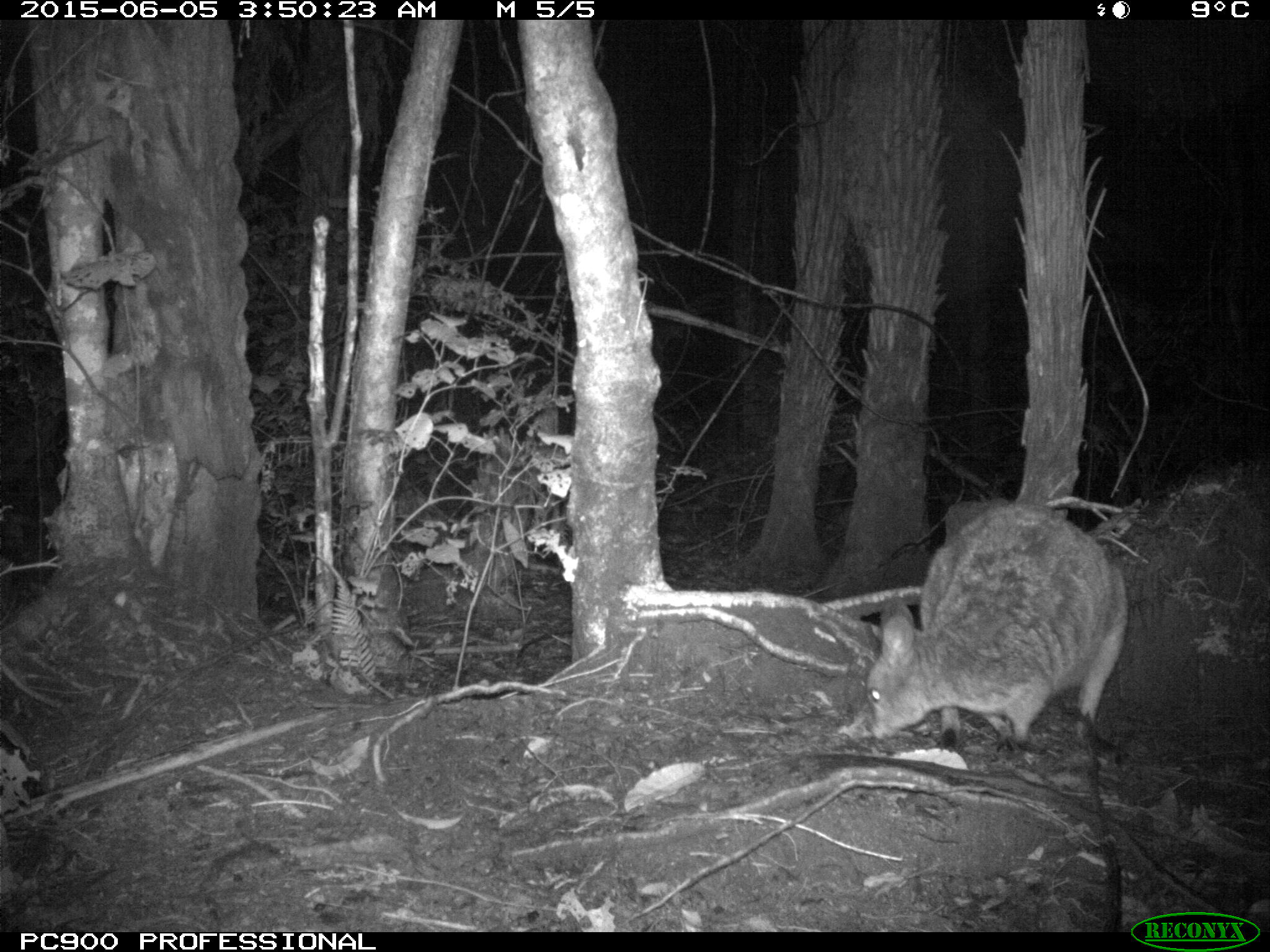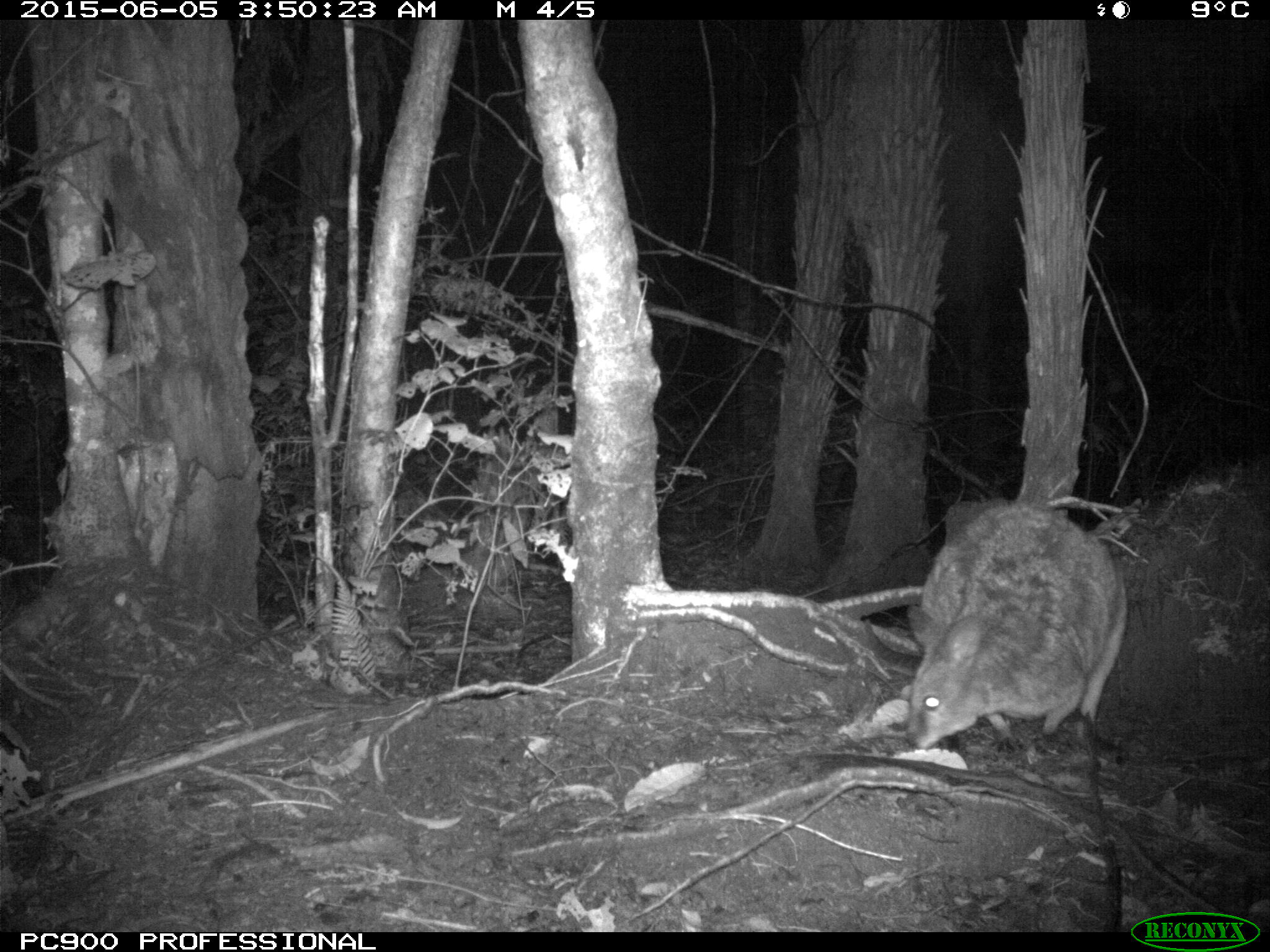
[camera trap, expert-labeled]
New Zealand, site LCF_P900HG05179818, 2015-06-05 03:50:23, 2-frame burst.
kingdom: Animalia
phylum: Chordata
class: Mammalia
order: Diprotodontia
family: Macropodidae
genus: Notamacropus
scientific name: Notamacropus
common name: wallaby